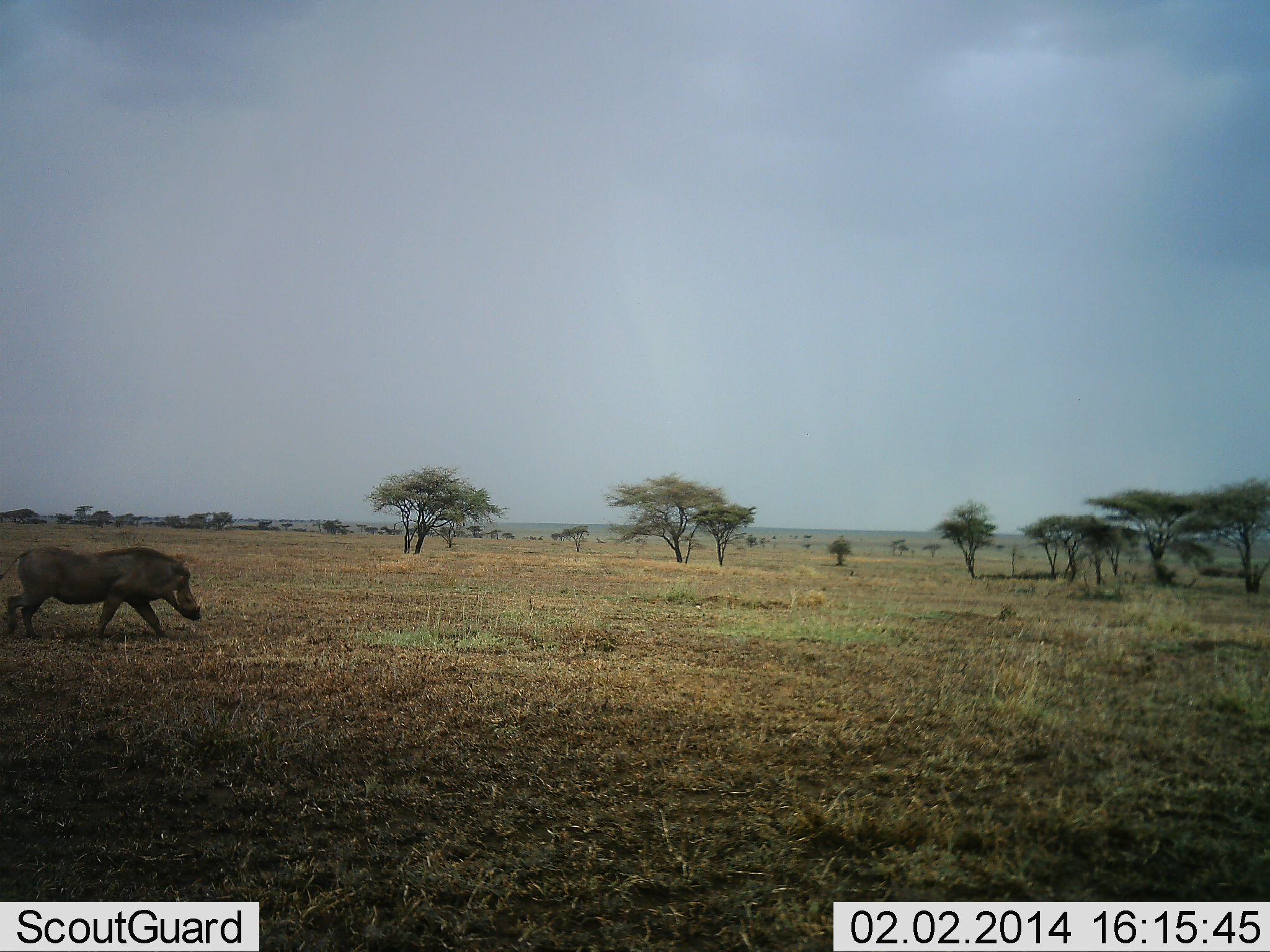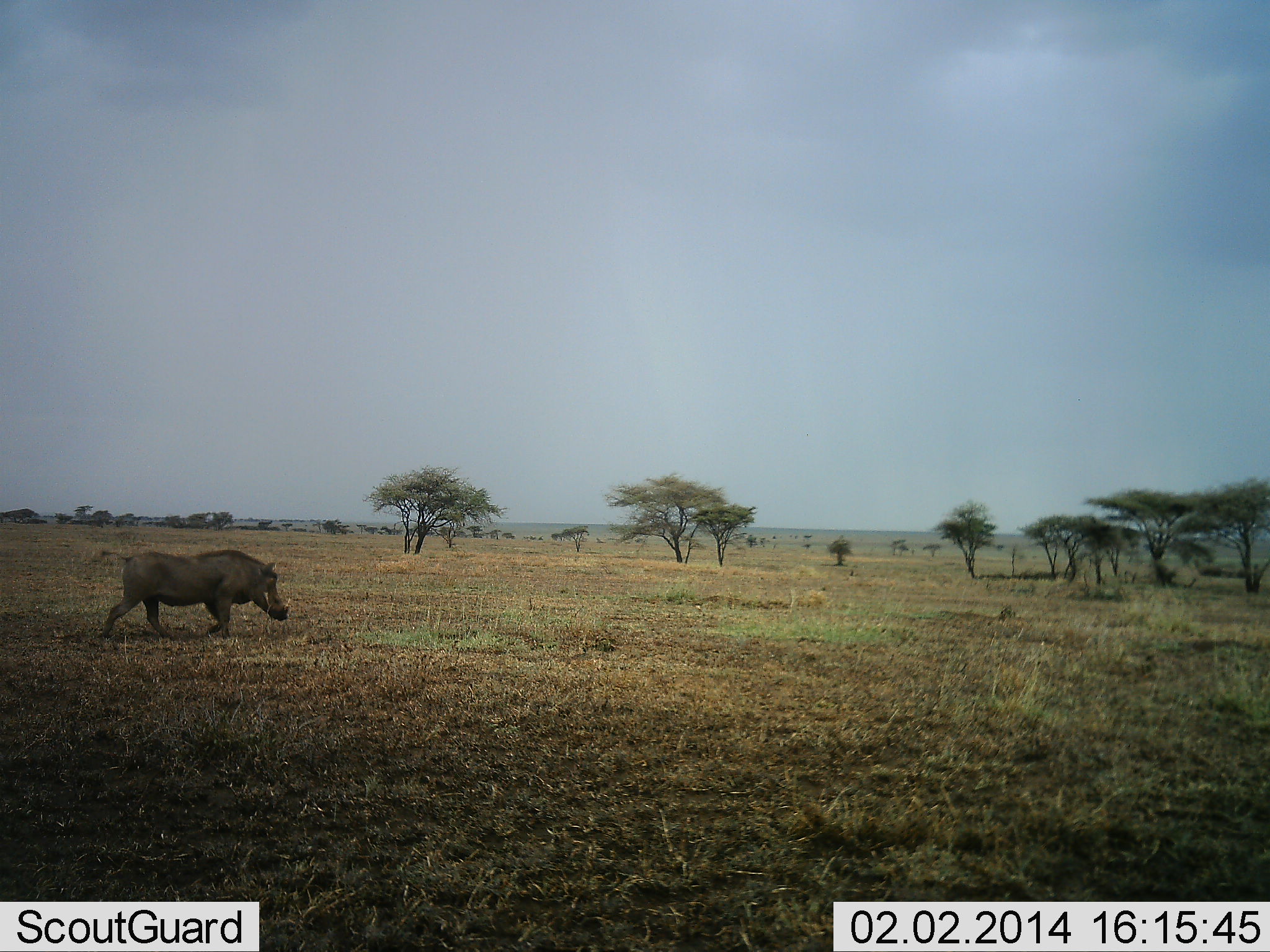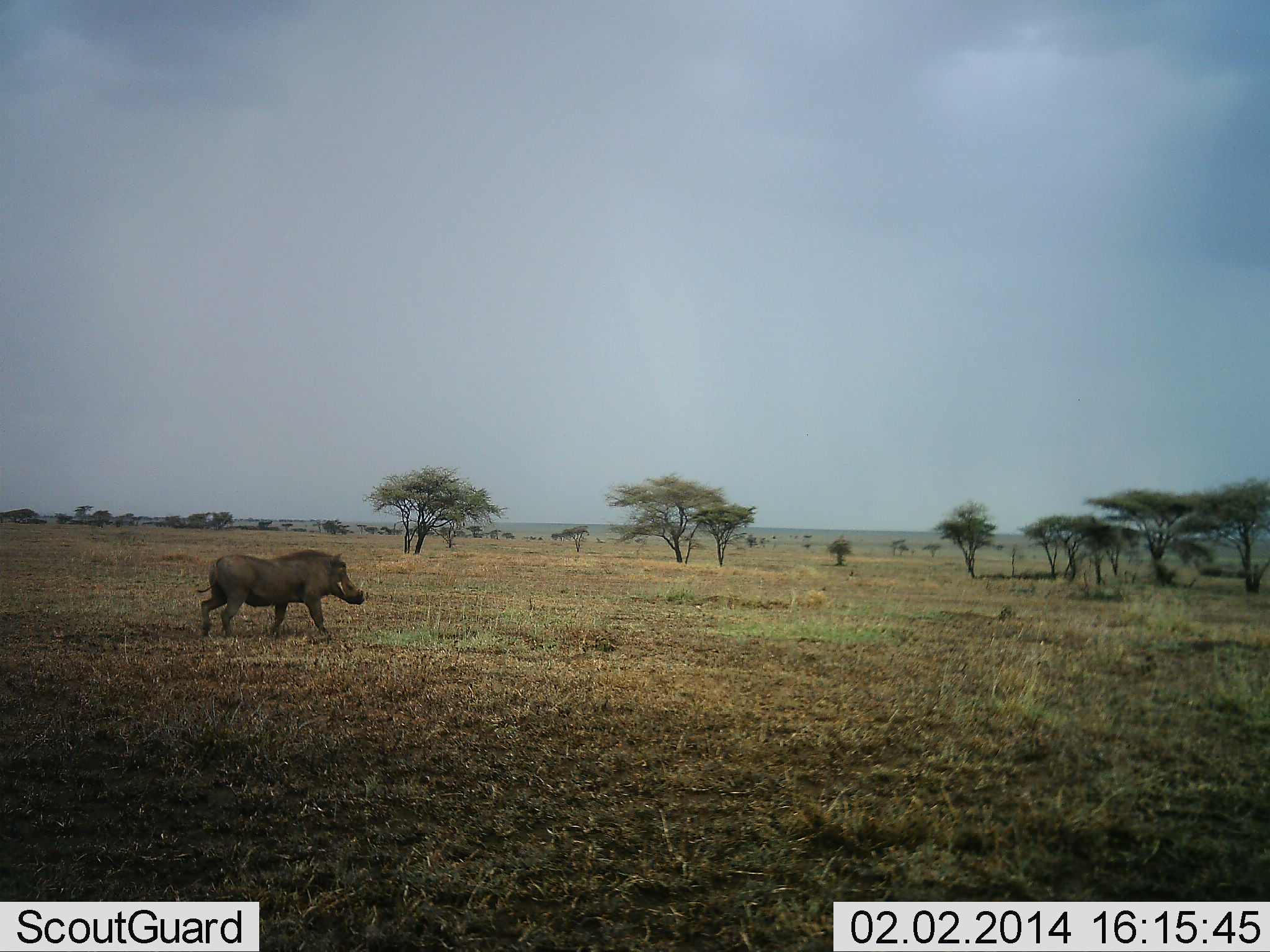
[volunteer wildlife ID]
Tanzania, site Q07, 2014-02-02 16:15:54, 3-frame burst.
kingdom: Animalia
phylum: Chordata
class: Mammalia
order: Artiodactyla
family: Suidae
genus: Phacochoerus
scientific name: Phacochoerus africanus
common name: warthog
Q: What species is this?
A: Warthog (Phacochoerus africanus).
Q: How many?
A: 1.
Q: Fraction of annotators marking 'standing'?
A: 10%.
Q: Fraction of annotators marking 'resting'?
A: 0%.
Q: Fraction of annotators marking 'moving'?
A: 100%.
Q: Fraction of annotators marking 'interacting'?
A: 0%.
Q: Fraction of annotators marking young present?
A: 0%.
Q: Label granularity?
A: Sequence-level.